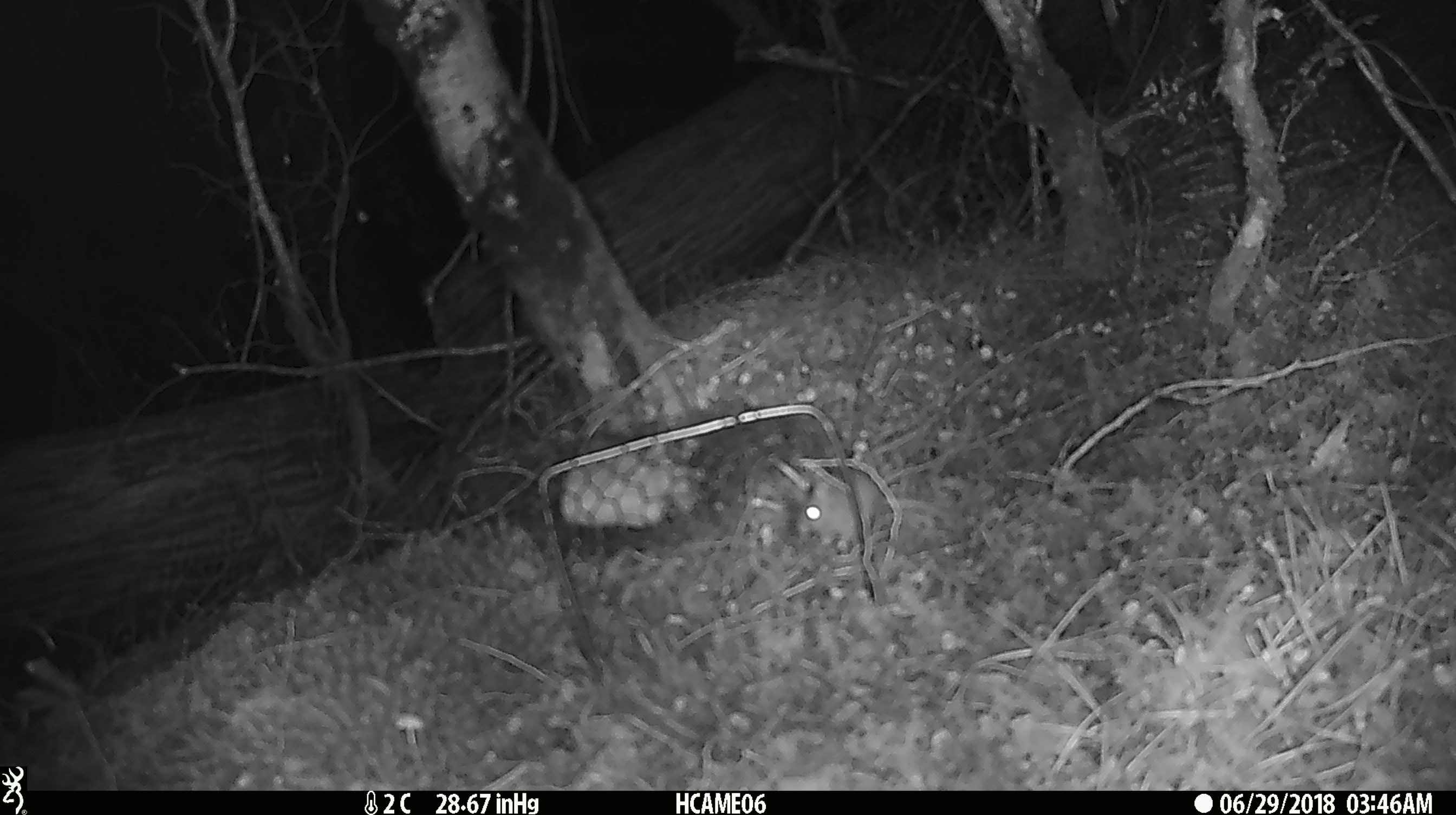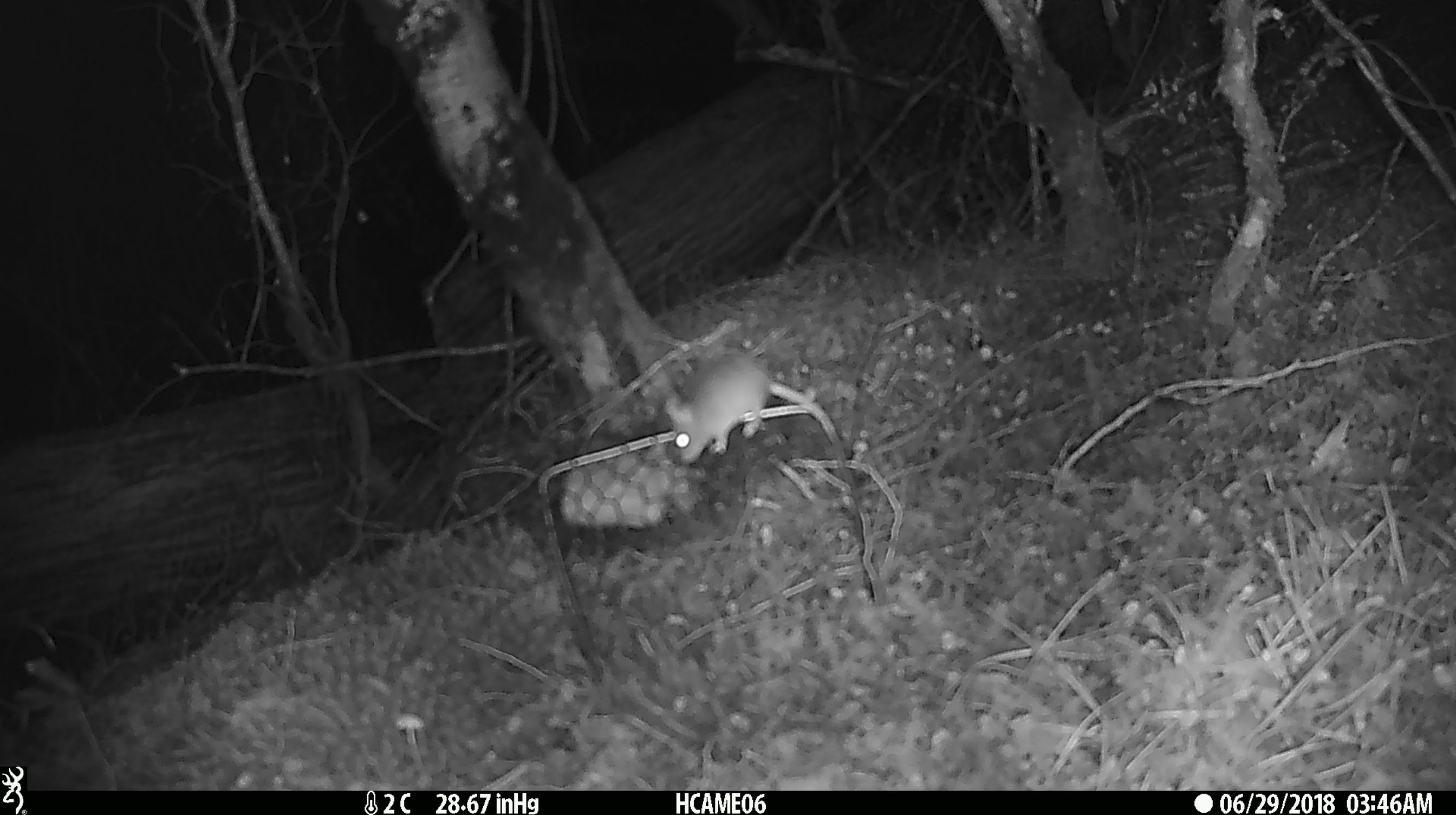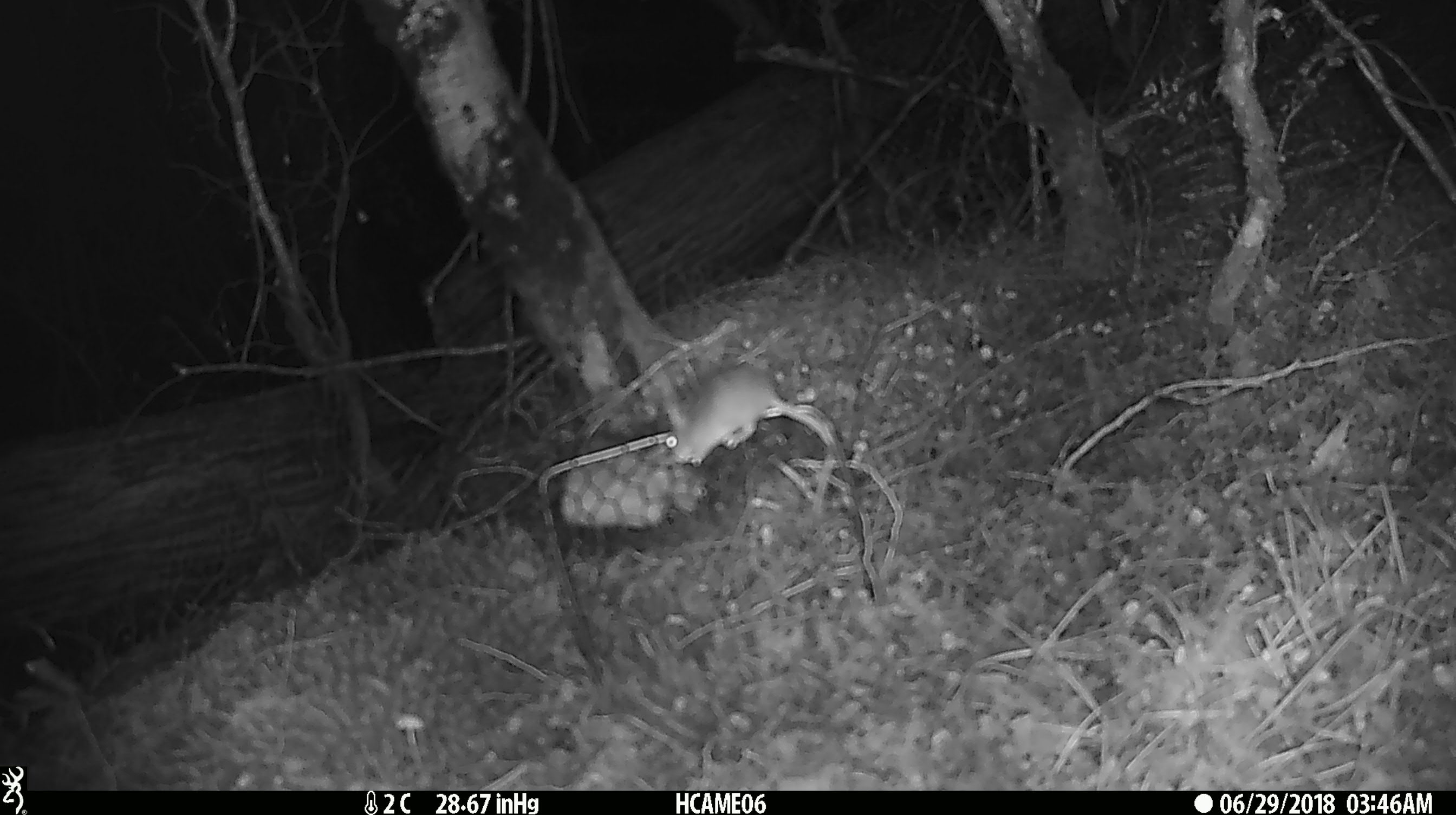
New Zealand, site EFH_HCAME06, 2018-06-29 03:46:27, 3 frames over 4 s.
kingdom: Animalia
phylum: Chordata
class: Mammalia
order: Rodentia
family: Muridae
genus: Mus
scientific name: Mus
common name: mouse